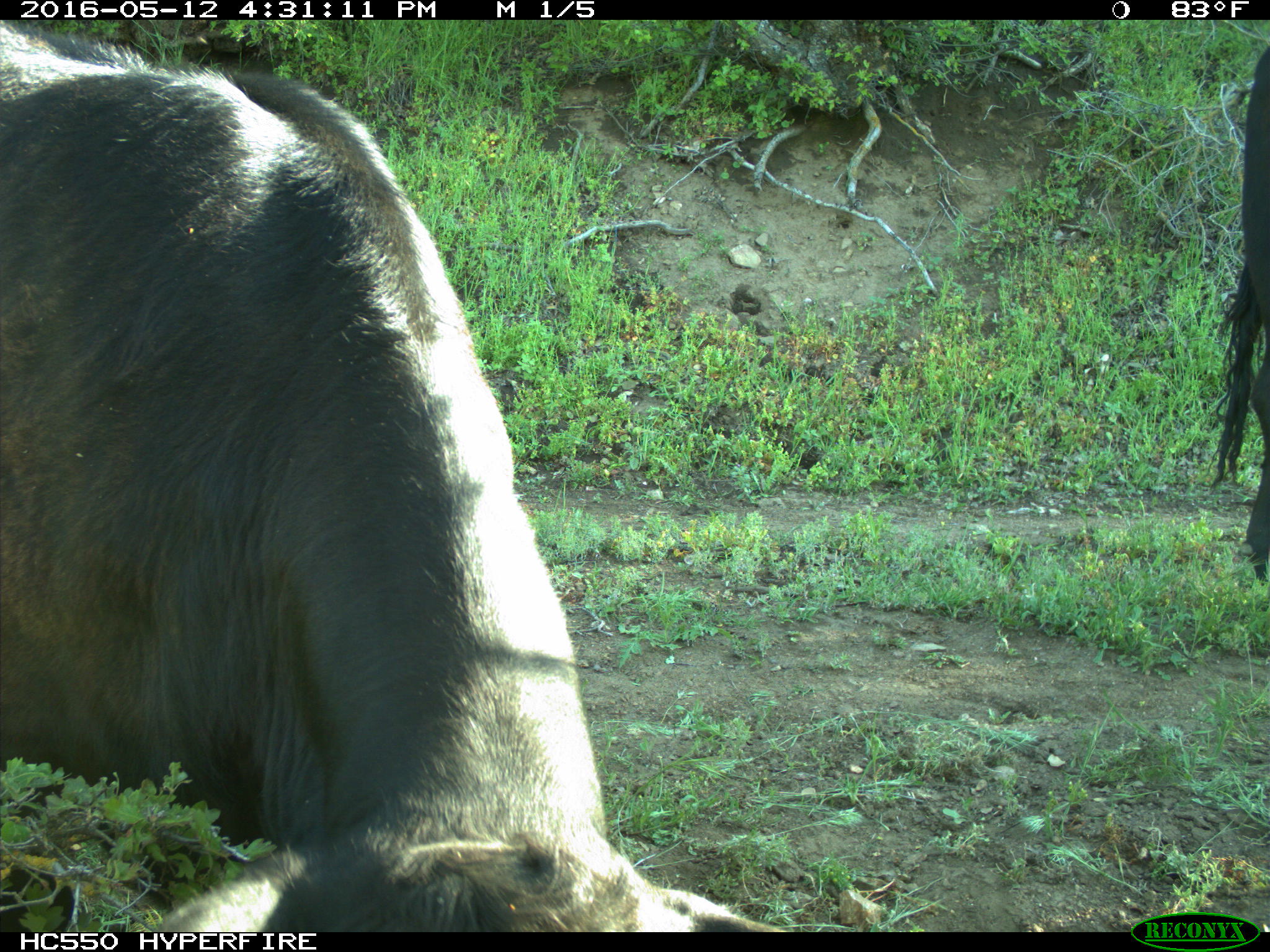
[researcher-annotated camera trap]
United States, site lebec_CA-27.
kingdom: Animalia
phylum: Chordata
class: Mammalia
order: Artiodactyla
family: Bovidae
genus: Bos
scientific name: Bos taurus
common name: domestic cow